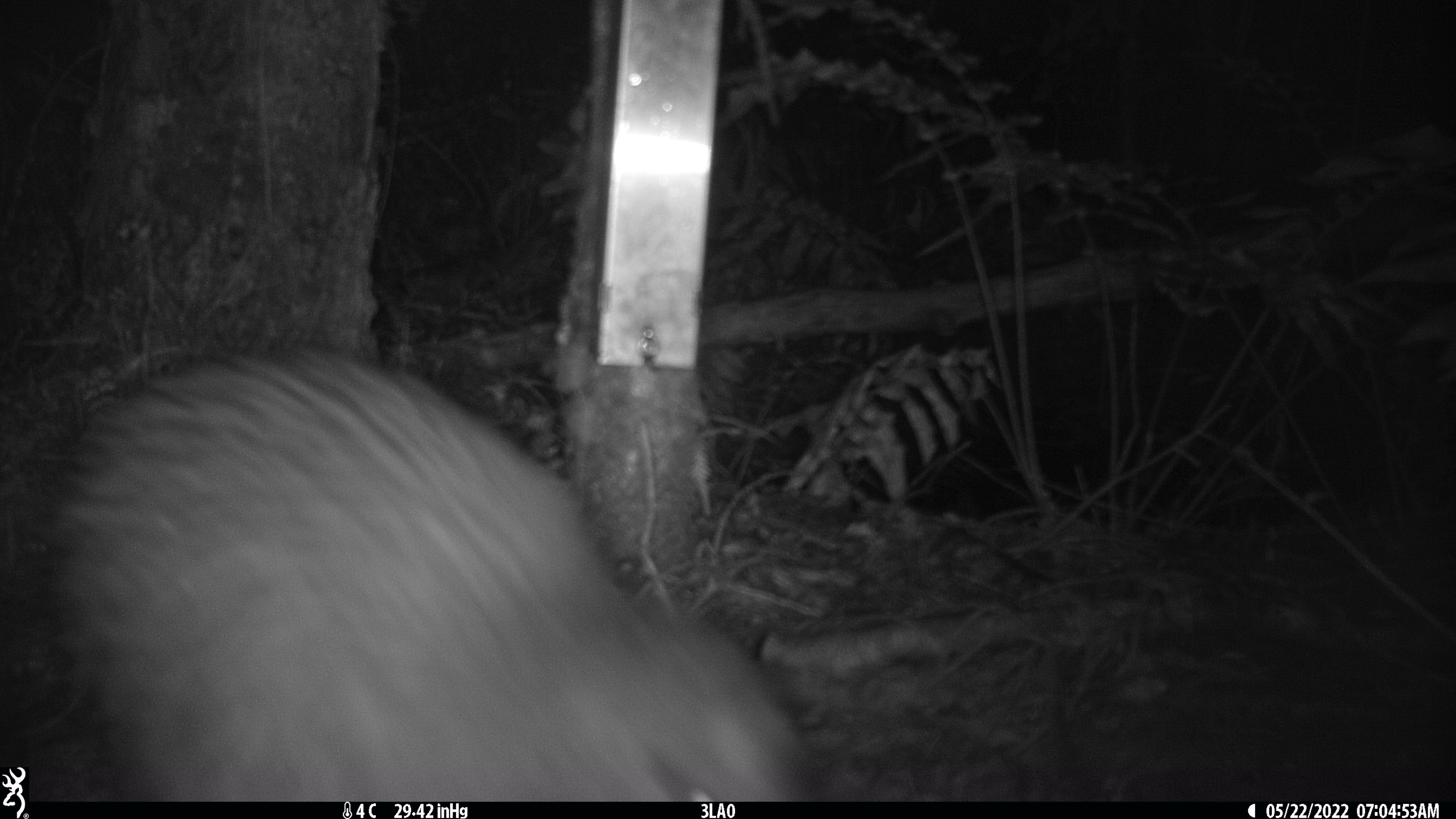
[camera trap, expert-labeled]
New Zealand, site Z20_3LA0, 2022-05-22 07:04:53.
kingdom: Animalia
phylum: Chordata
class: Aves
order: Apterygiformes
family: Apterygidae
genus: Apteryx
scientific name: Apteryx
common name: kiwi